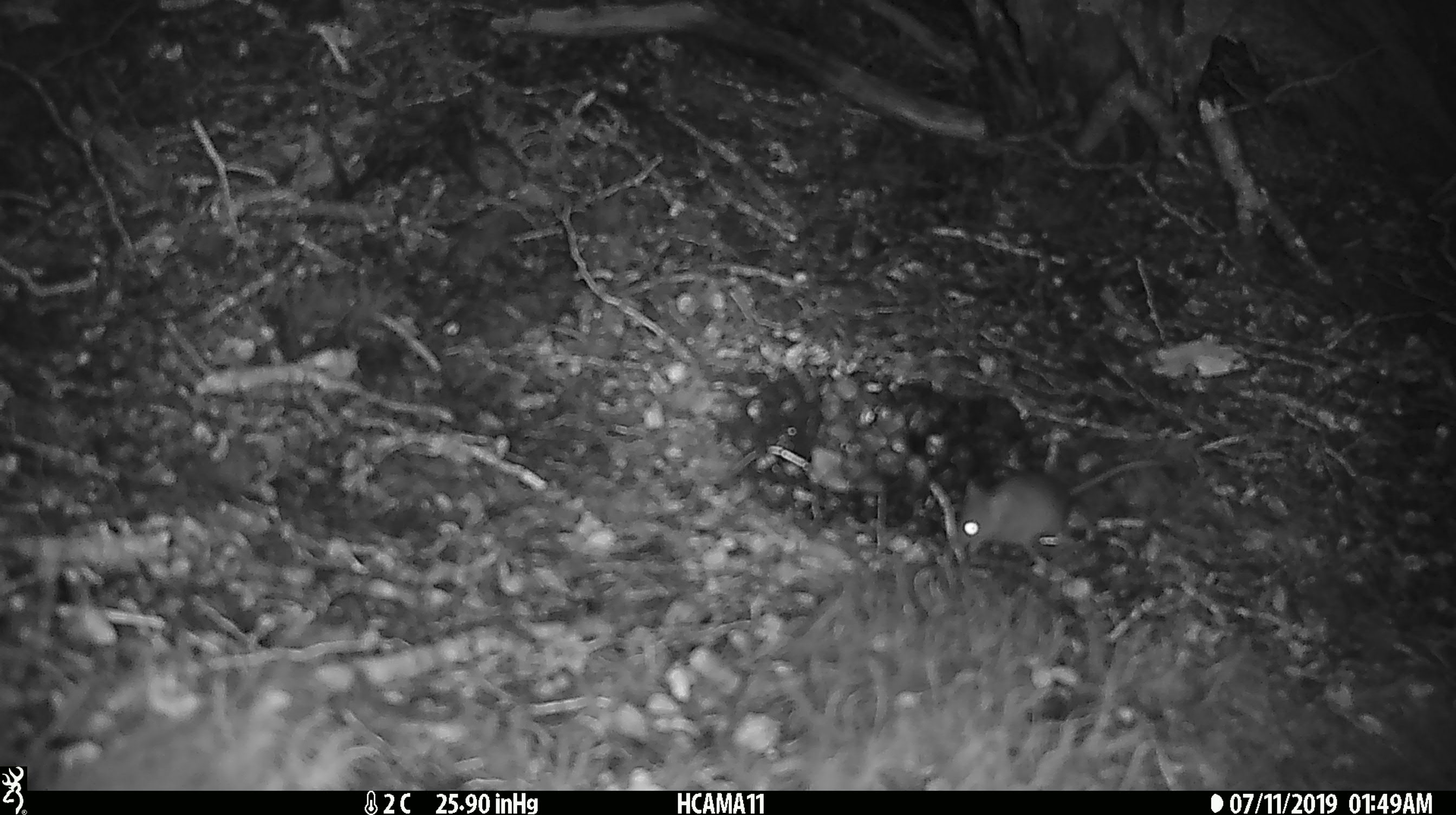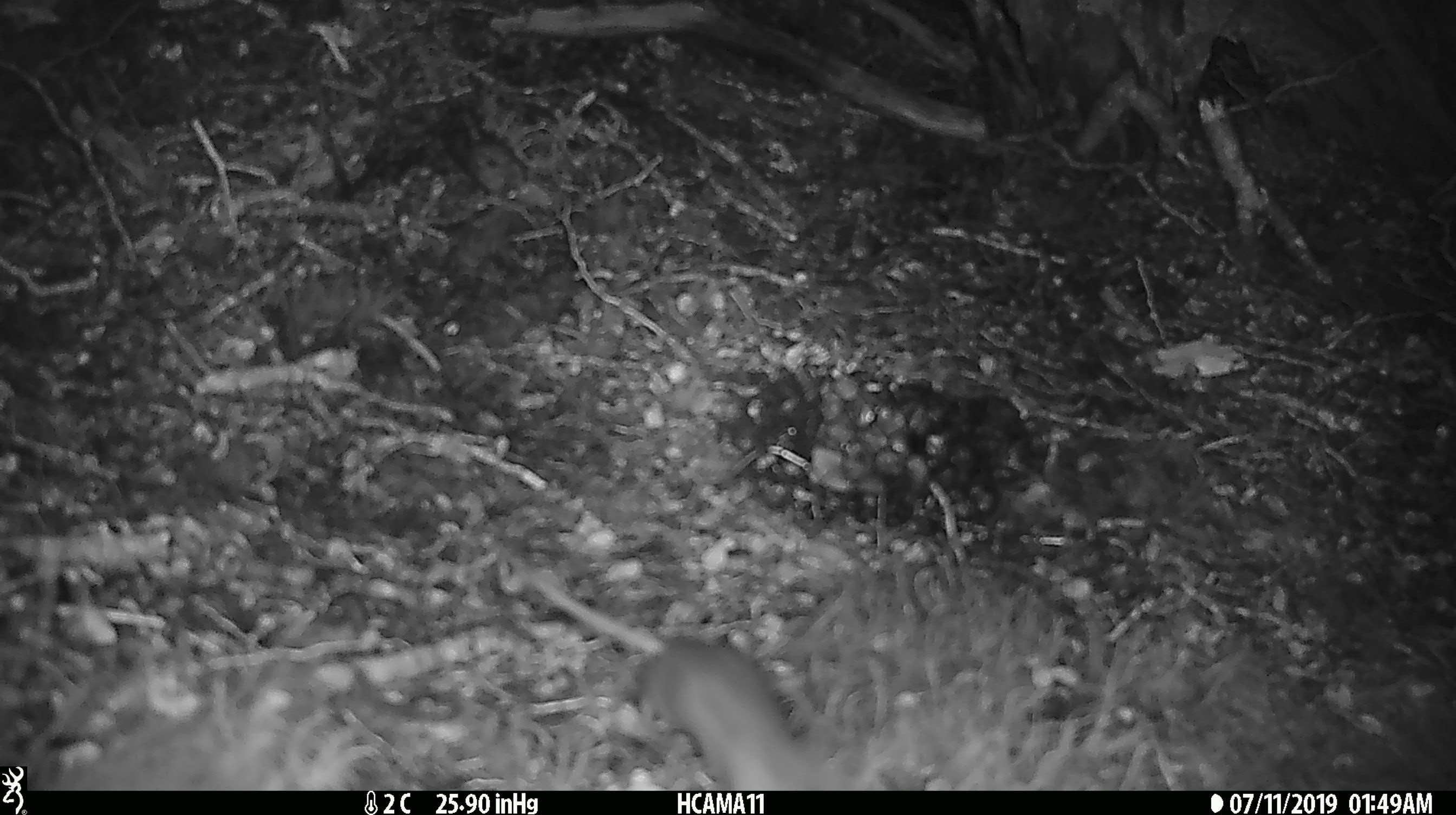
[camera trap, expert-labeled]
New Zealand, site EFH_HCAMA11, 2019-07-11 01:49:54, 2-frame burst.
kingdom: Animalia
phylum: Chordata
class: Mammalia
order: Rodentia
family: Muridae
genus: Mus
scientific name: Mus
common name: mouse